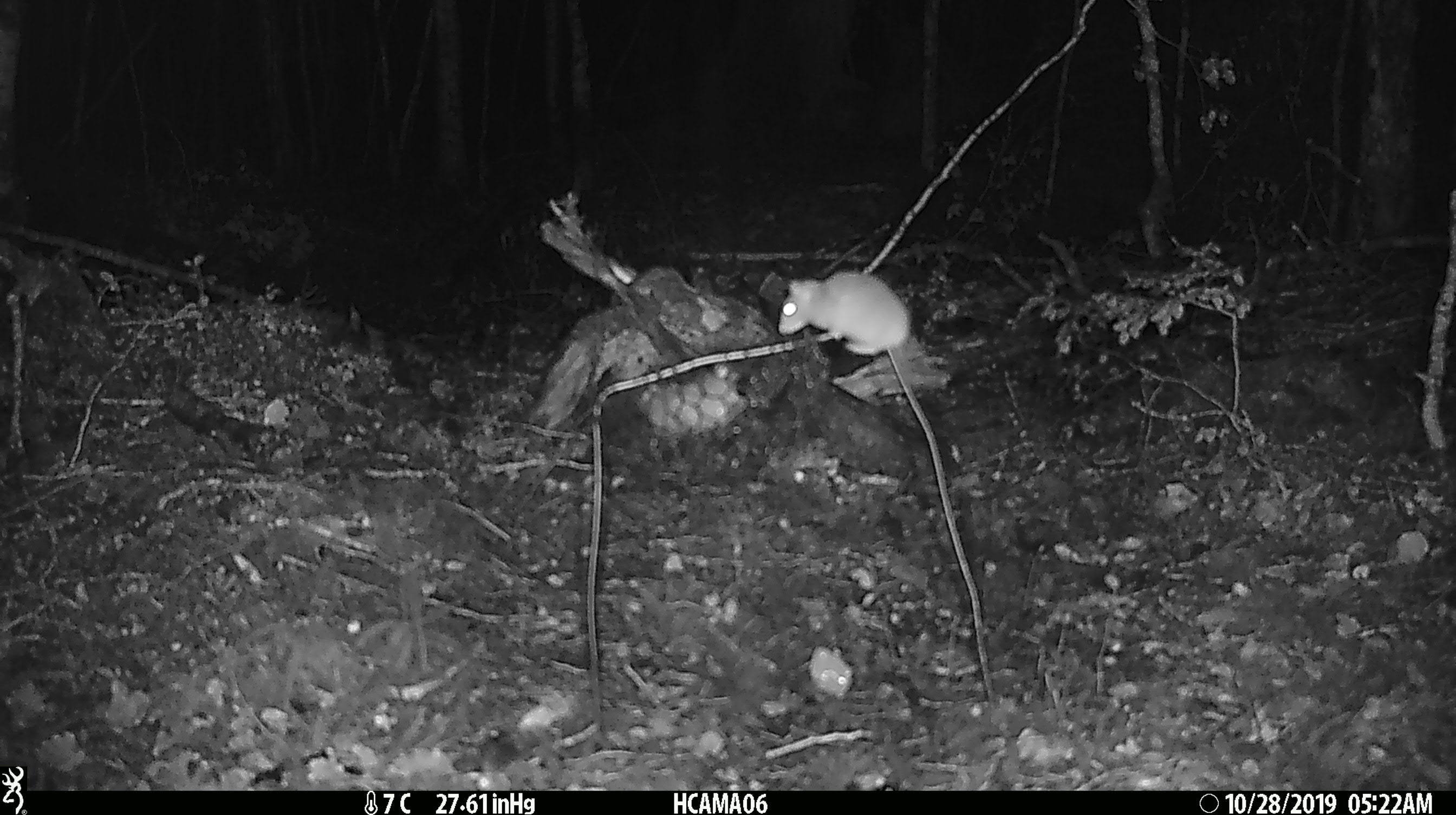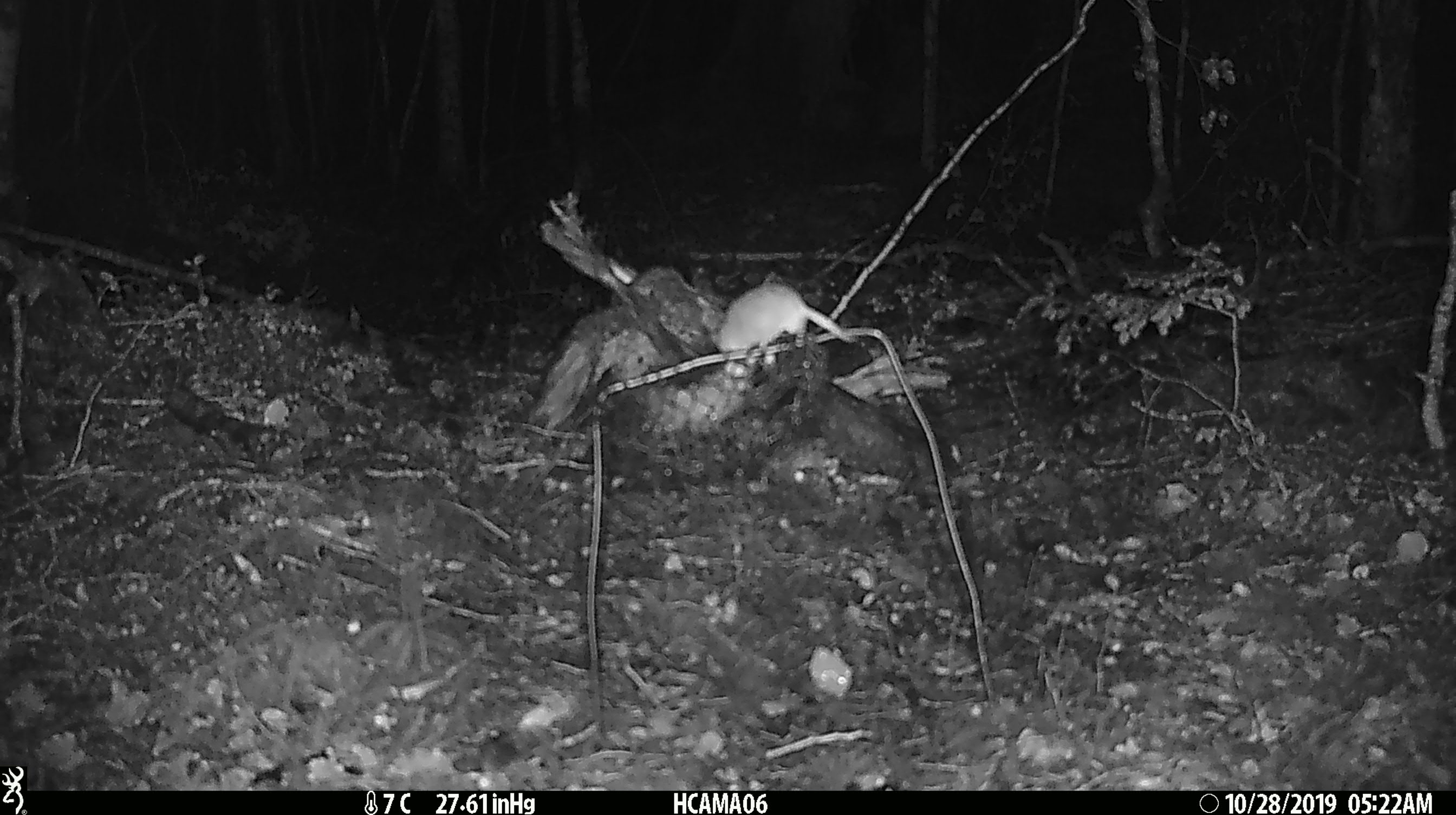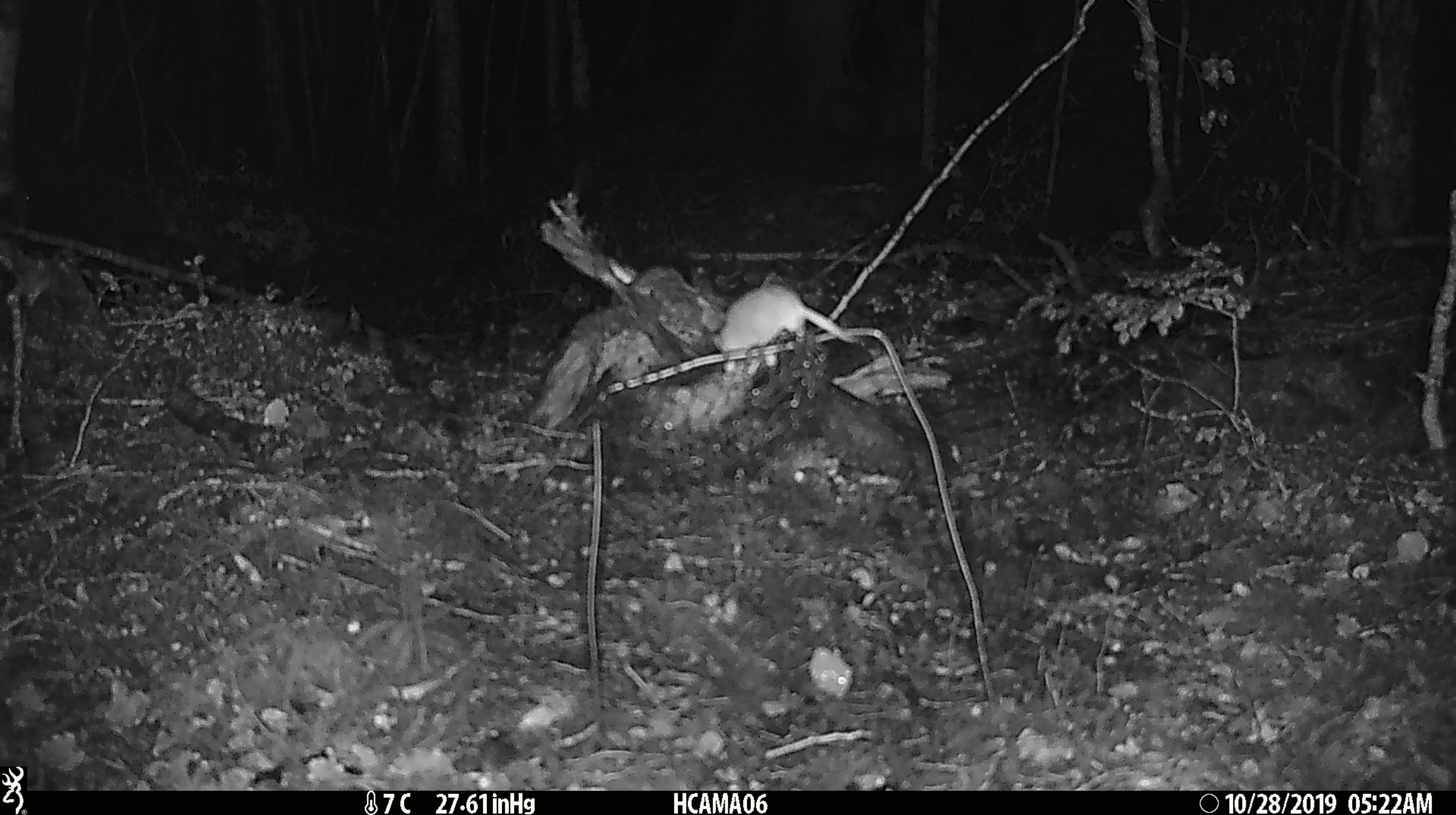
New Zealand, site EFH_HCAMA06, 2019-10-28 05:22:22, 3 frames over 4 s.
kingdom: Animalia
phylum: Chordata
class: Mammalia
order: Rodentia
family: Muridae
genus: Mus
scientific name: Mus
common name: mouse